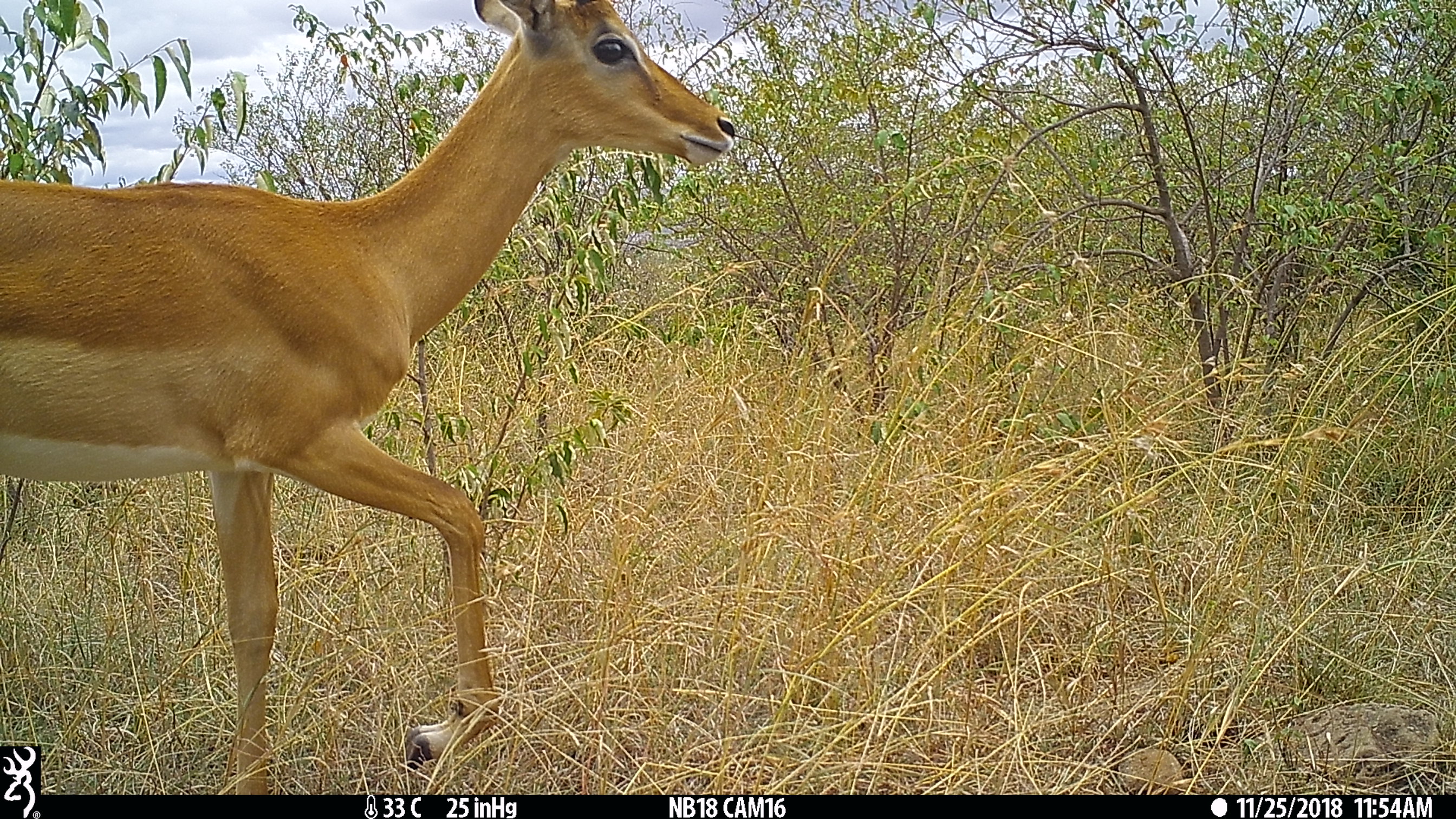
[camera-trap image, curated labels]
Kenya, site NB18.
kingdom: Animalia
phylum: Chordata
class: Mammalia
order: Artiodactyla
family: Bovidae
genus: Aepyceros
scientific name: Aepyceros melampus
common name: impala